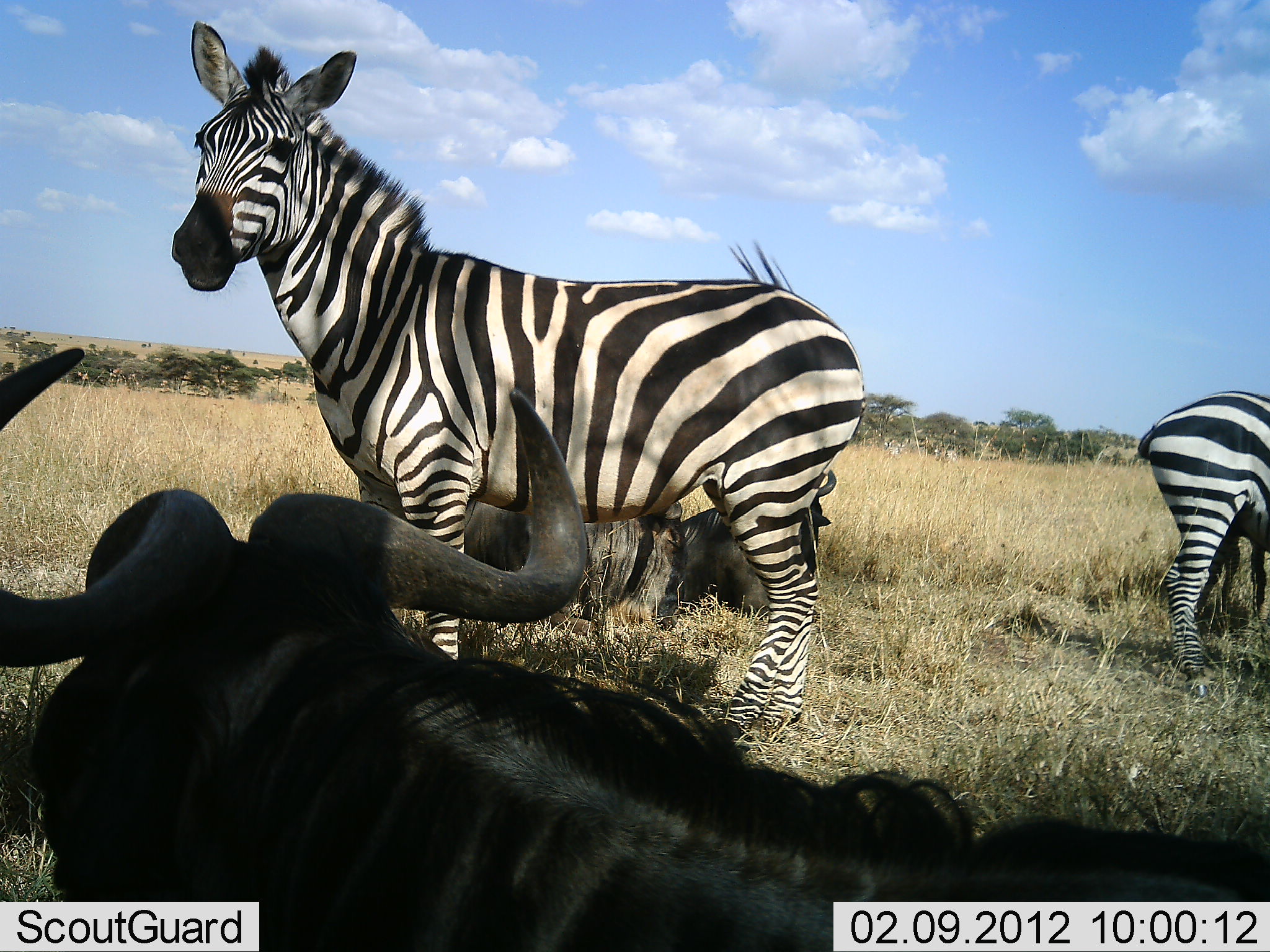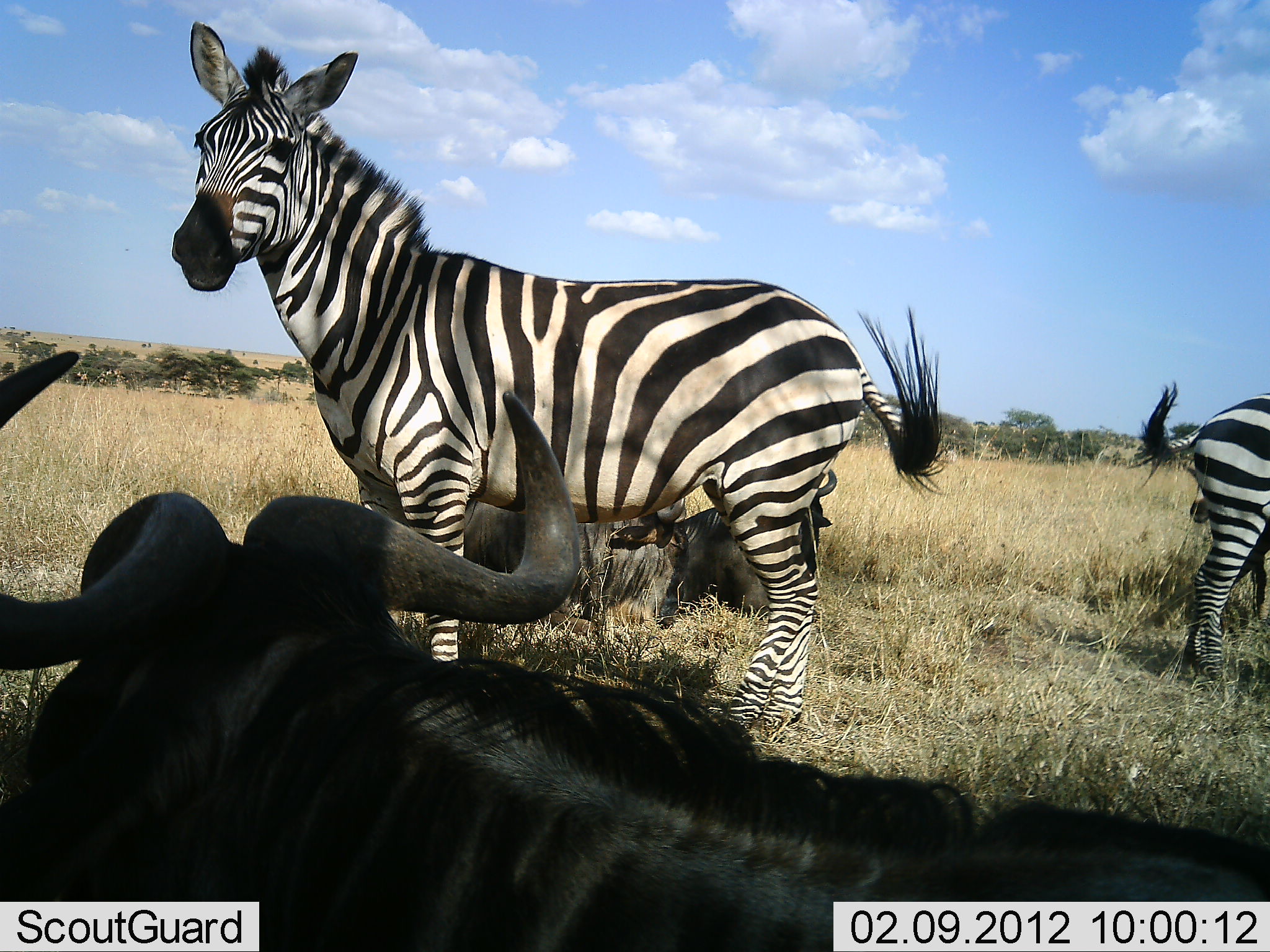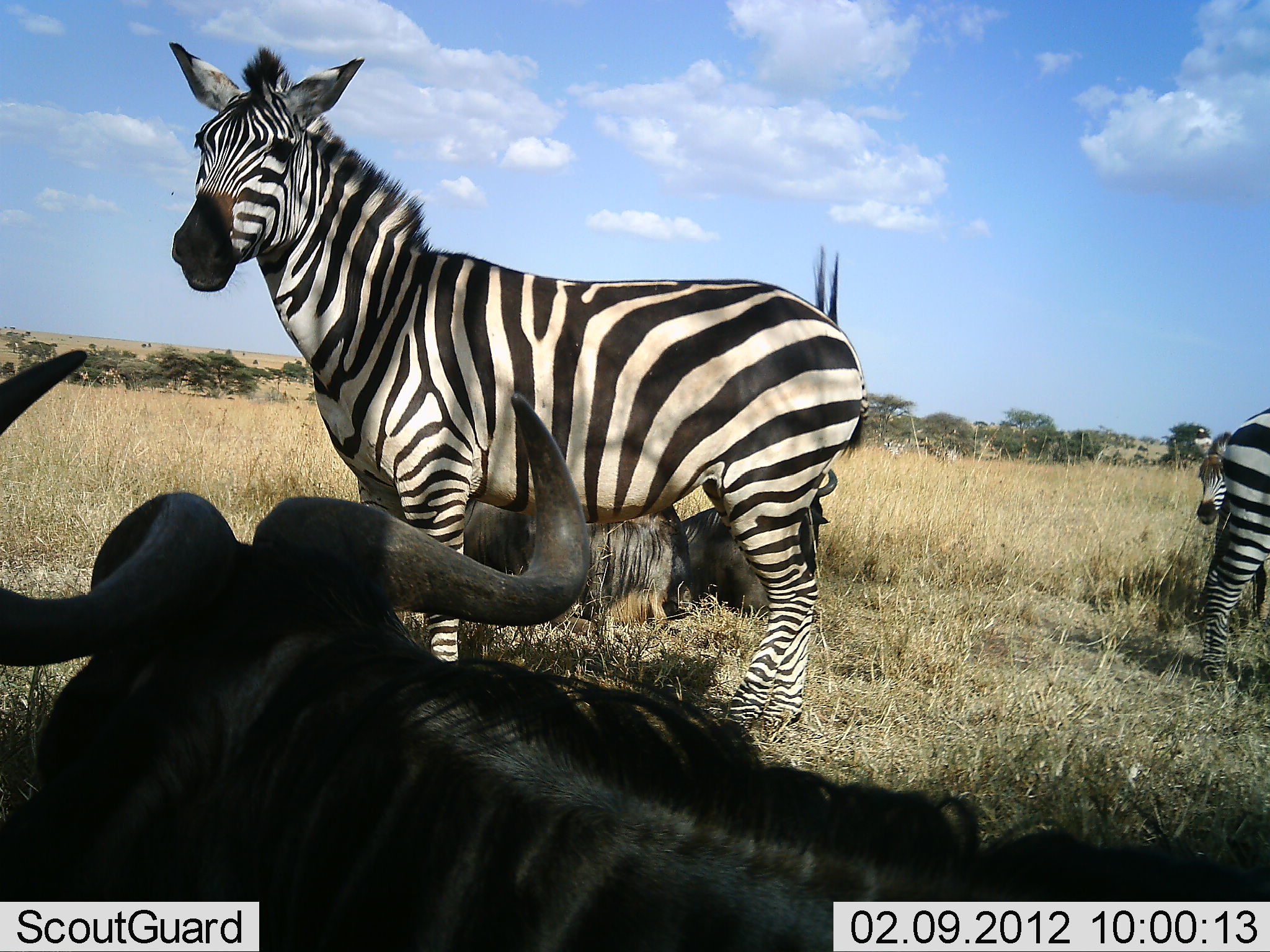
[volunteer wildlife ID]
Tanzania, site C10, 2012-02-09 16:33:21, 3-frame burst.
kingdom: Animalia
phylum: Chordata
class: Mammalia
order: Artiodactyla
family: Bovidae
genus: Connochaetes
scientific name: Connochaetes taurinus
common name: blue wildebeest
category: wildebeest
Wildebeest (blue wildebeest) (Connochaetes taurinus), count 3. Behavior (volunteer vote fractions): standing 19%, resting 88%, moving 0%, interacting 0%. Young present (vote fraction): 0%. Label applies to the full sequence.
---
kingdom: Animalia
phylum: Chordata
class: Mammalia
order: Perissodactyla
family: Equidae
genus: Equus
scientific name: Equus quagga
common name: plains zebra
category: zebra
Zebra (plains zebra) (Equus quagga), count 2. Behavior (volunteer vote fractions): standing 100%, resting 0%, moving 7%, interacting 7%. Young present (vote fraction): 13%. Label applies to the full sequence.